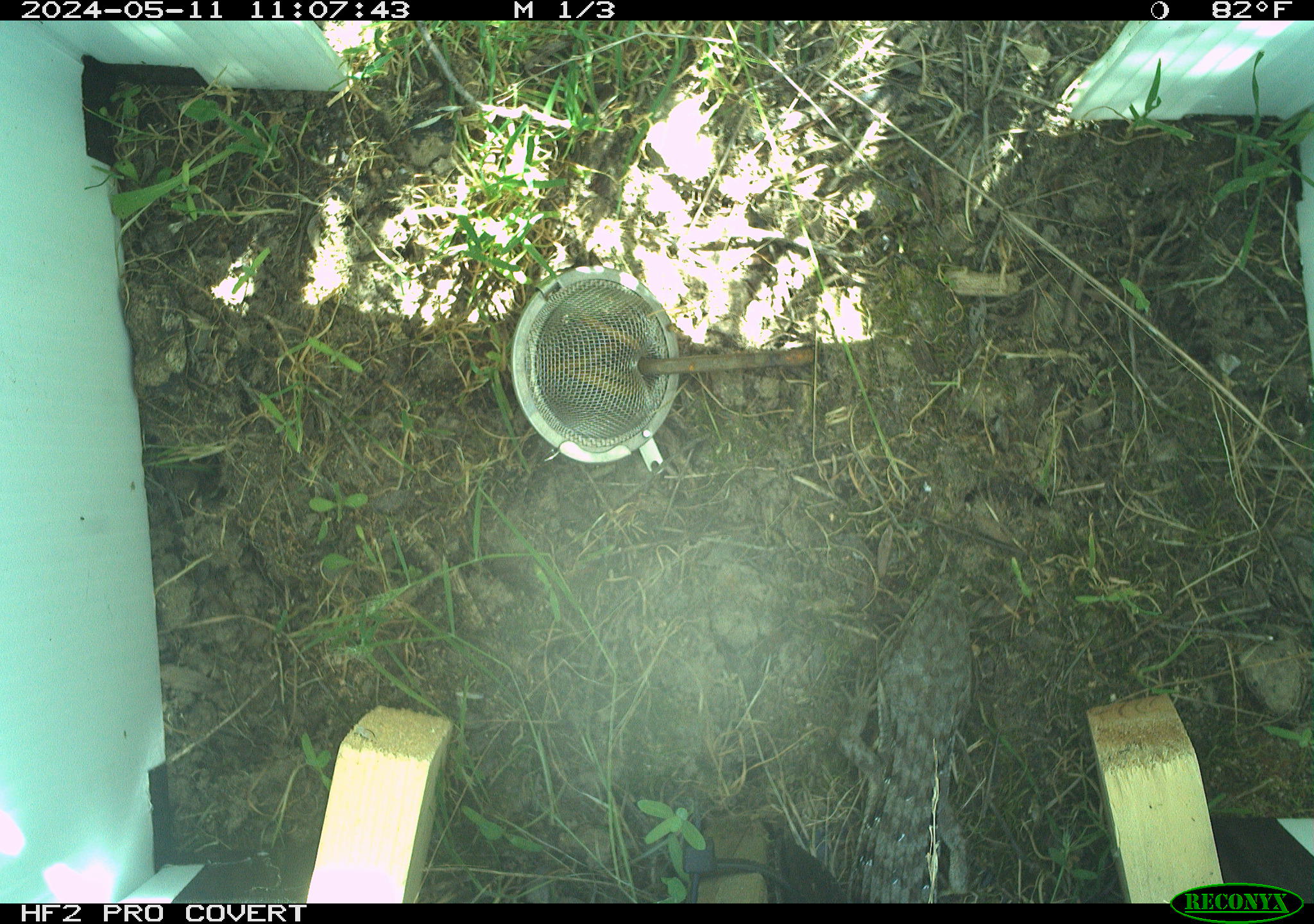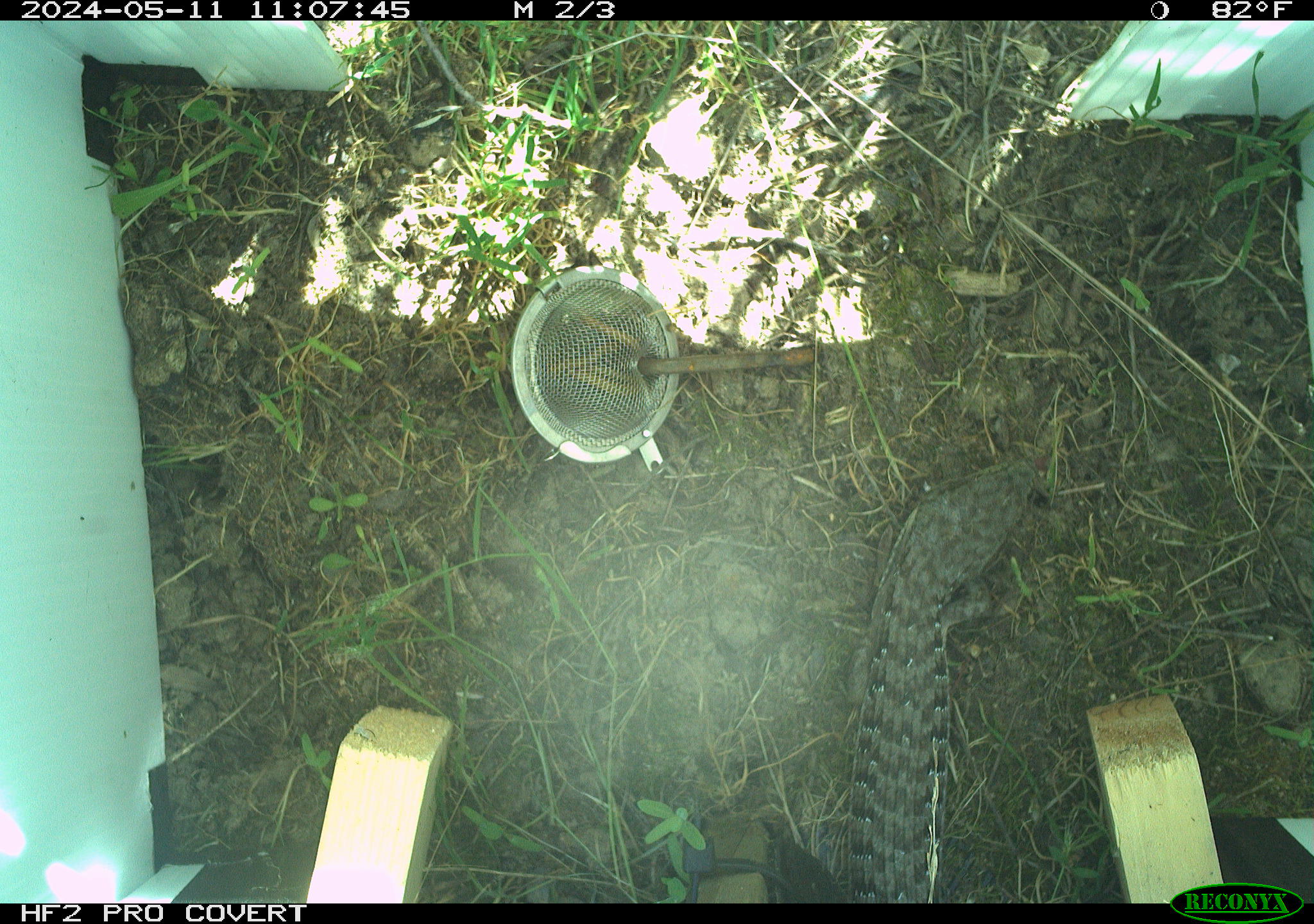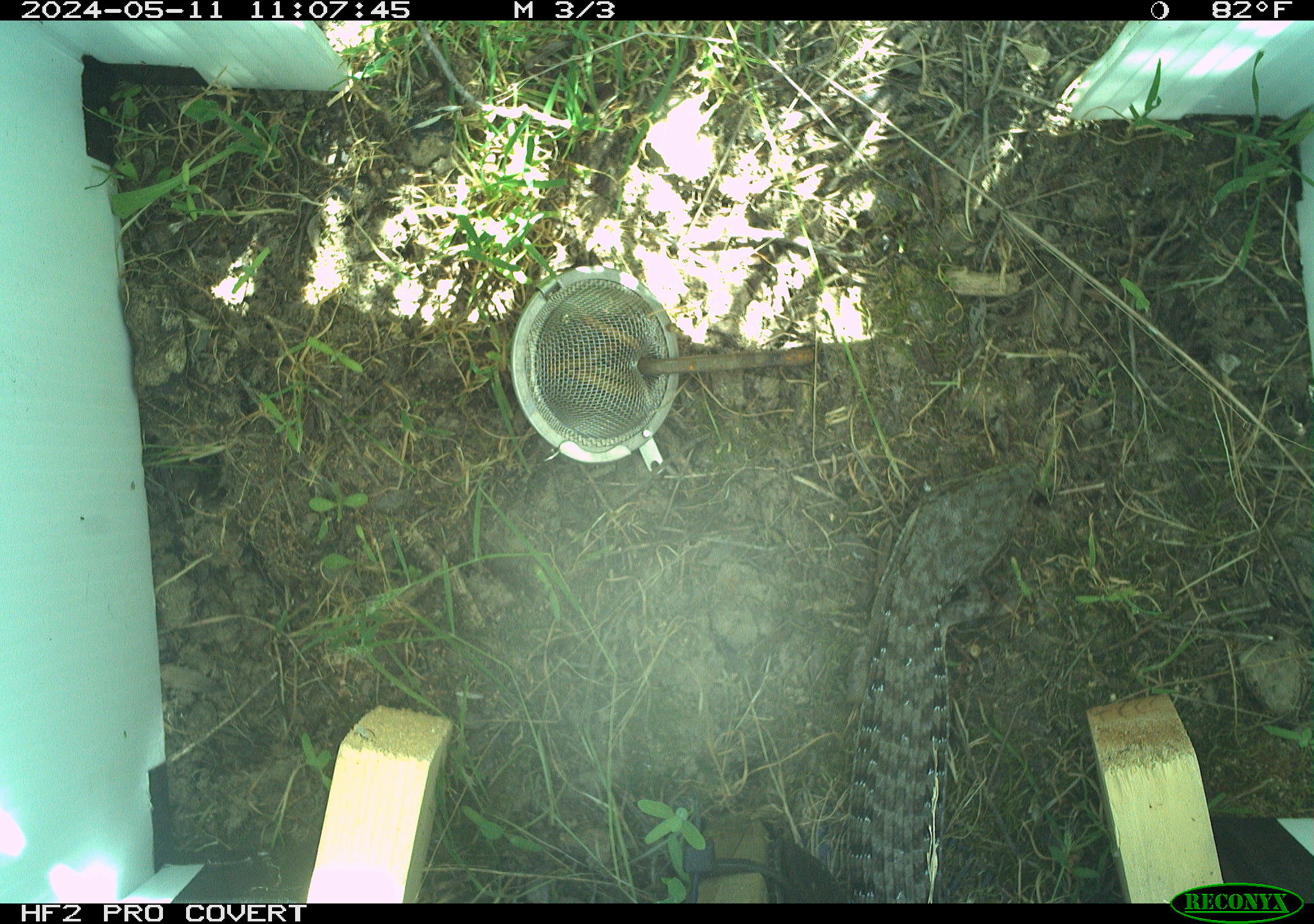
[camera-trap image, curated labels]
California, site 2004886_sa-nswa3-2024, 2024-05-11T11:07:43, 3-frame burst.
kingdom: Animalia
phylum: Chordata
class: Reptilia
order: Squamata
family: Anguidae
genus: Elgaria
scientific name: Elgaria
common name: alligator lizards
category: elgaria species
Elgaria species (alligator lizards) (Elgaria).